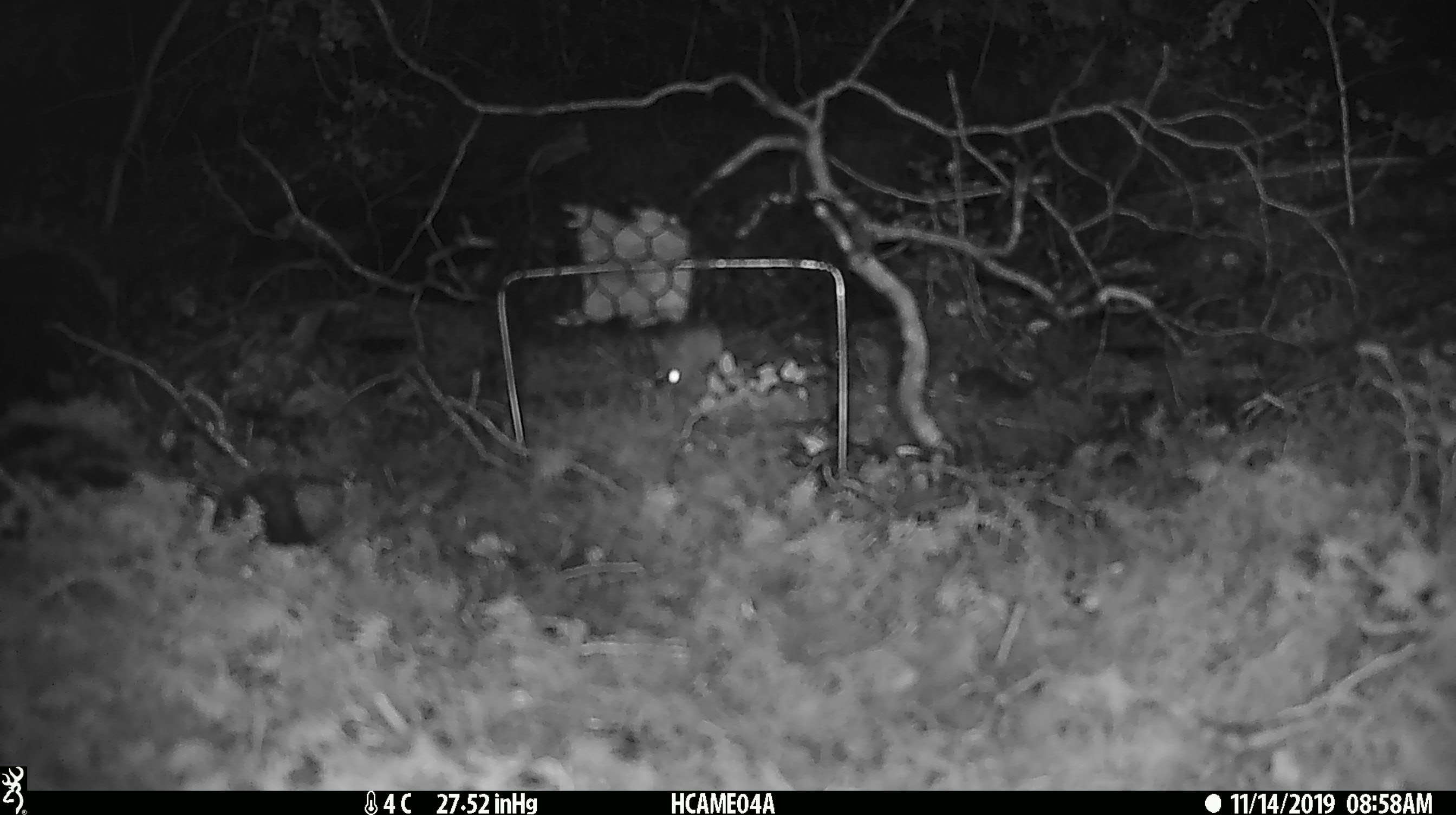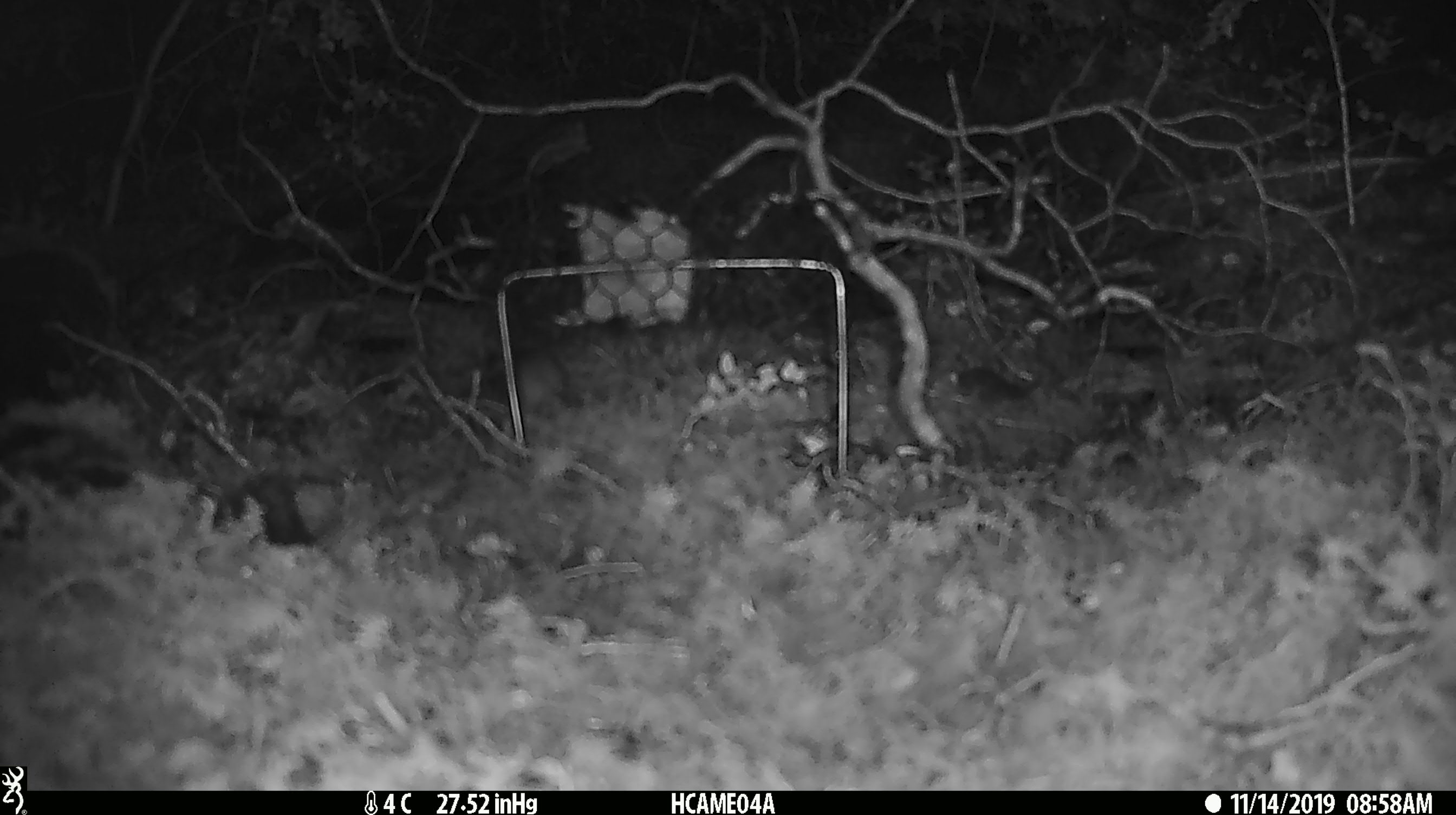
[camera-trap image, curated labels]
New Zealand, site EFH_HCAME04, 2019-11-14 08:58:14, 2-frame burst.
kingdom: Animalia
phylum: Chordata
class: Mammalia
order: Rodentia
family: Muridae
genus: Mus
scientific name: Mus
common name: mouse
Mouse (Mus).